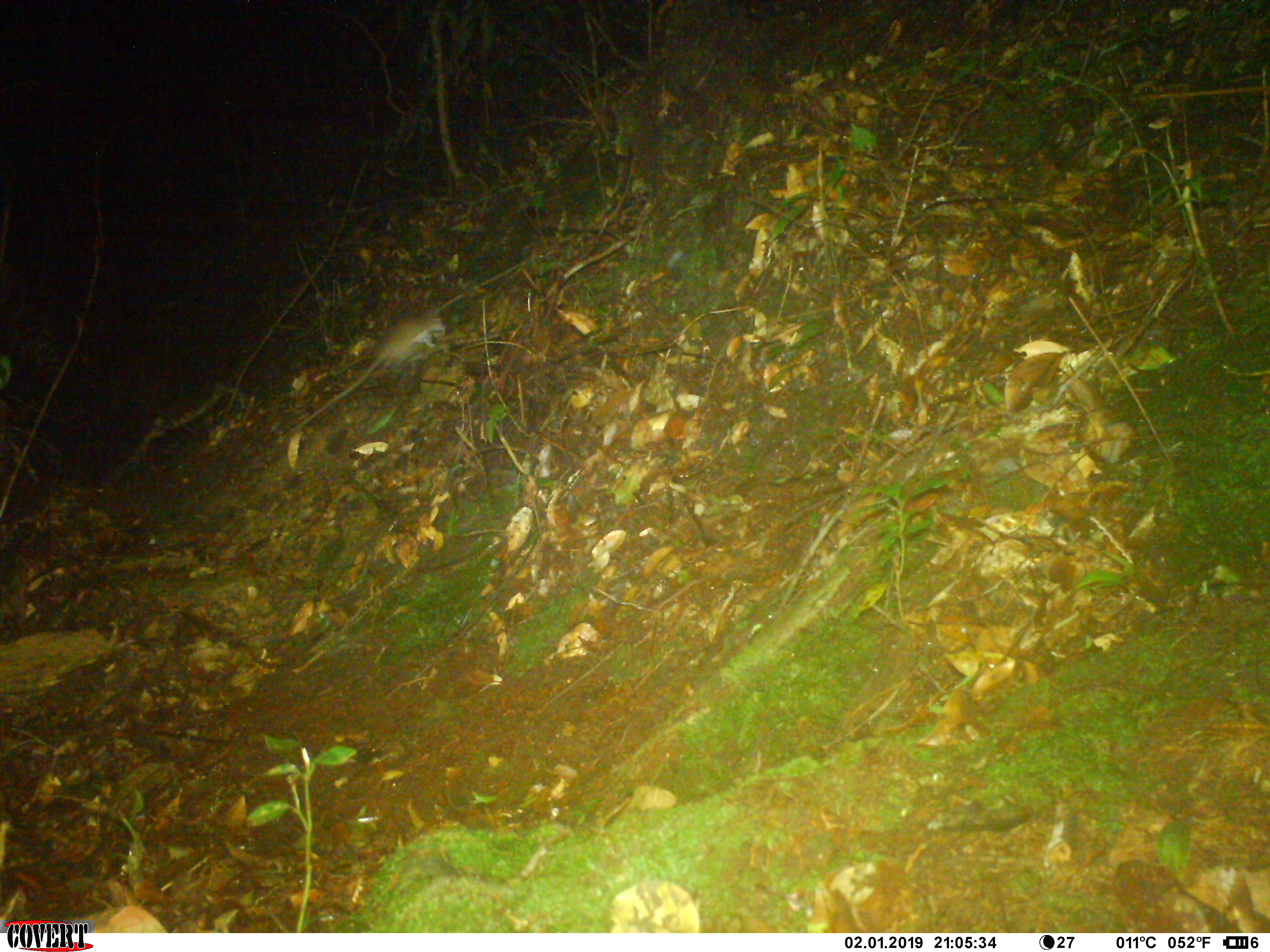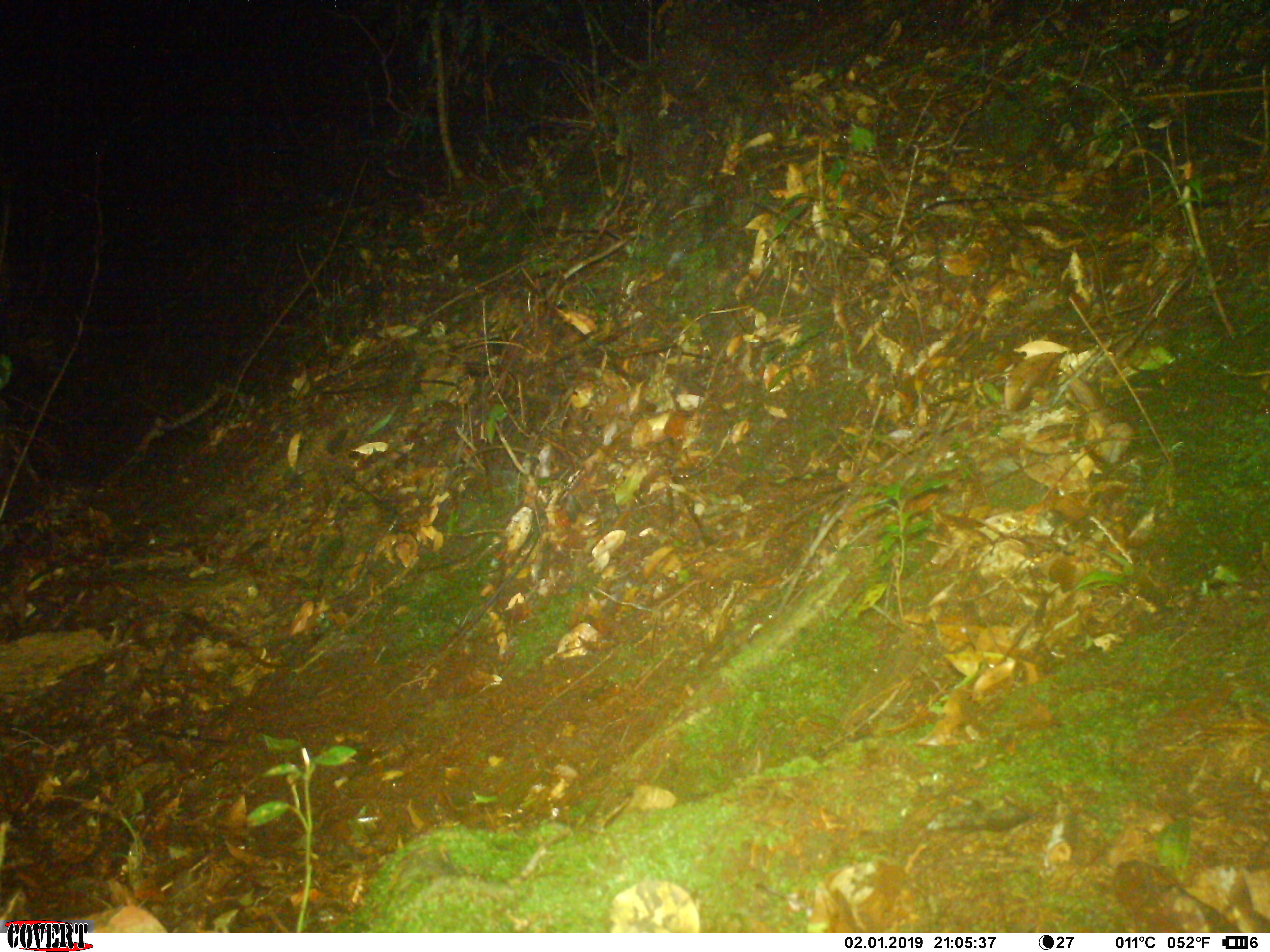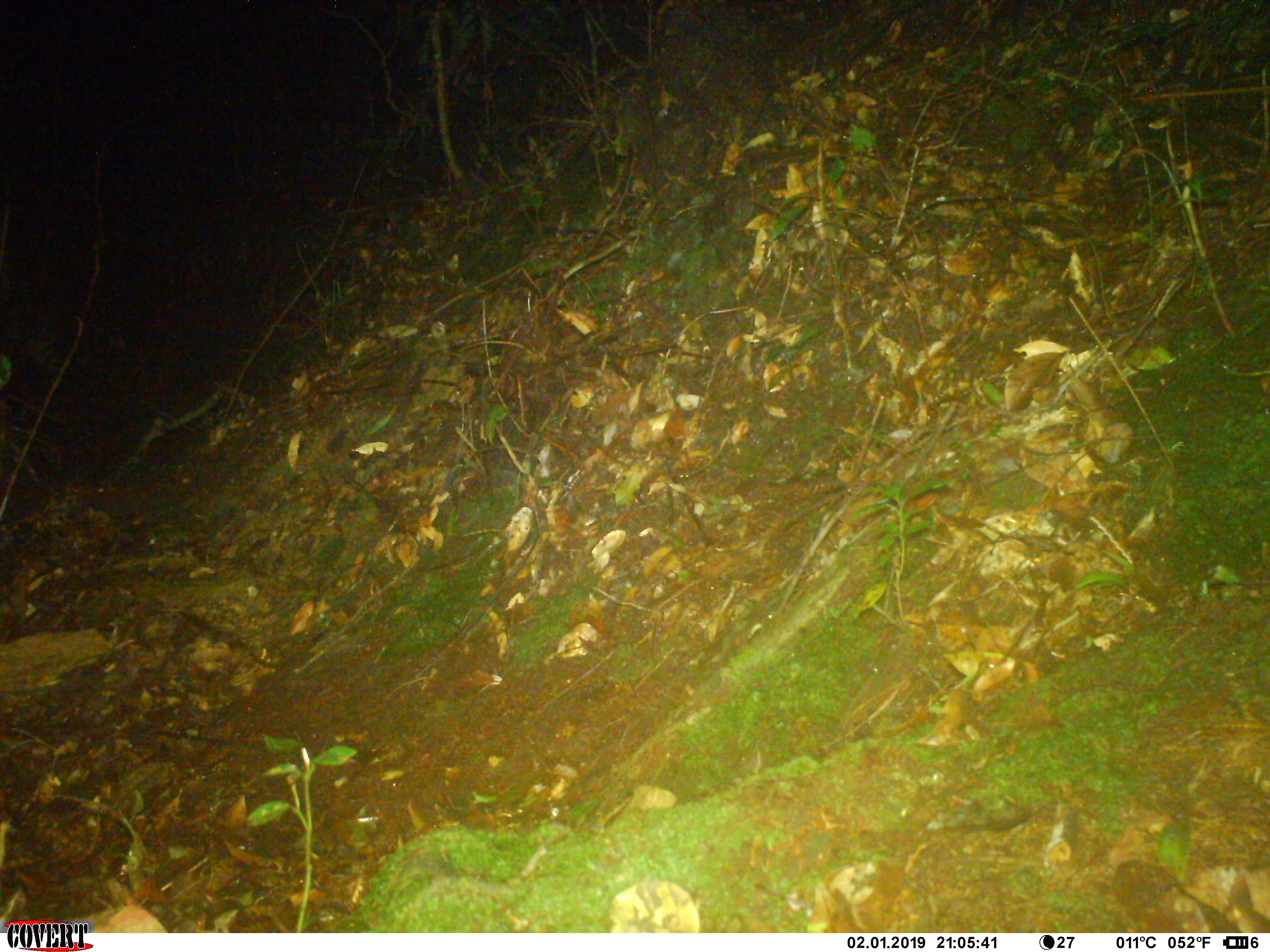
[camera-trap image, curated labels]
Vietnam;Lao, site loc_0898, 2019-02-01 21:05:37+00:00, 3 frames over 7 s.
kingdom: Animalia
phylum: Chordata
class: Mammalia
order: Rodentia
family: Muridae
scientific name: Muridae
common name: old-world mice and rats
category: unidentified murid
Unidentified murid (old-world mice and rats) (Muridae). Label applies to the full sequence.